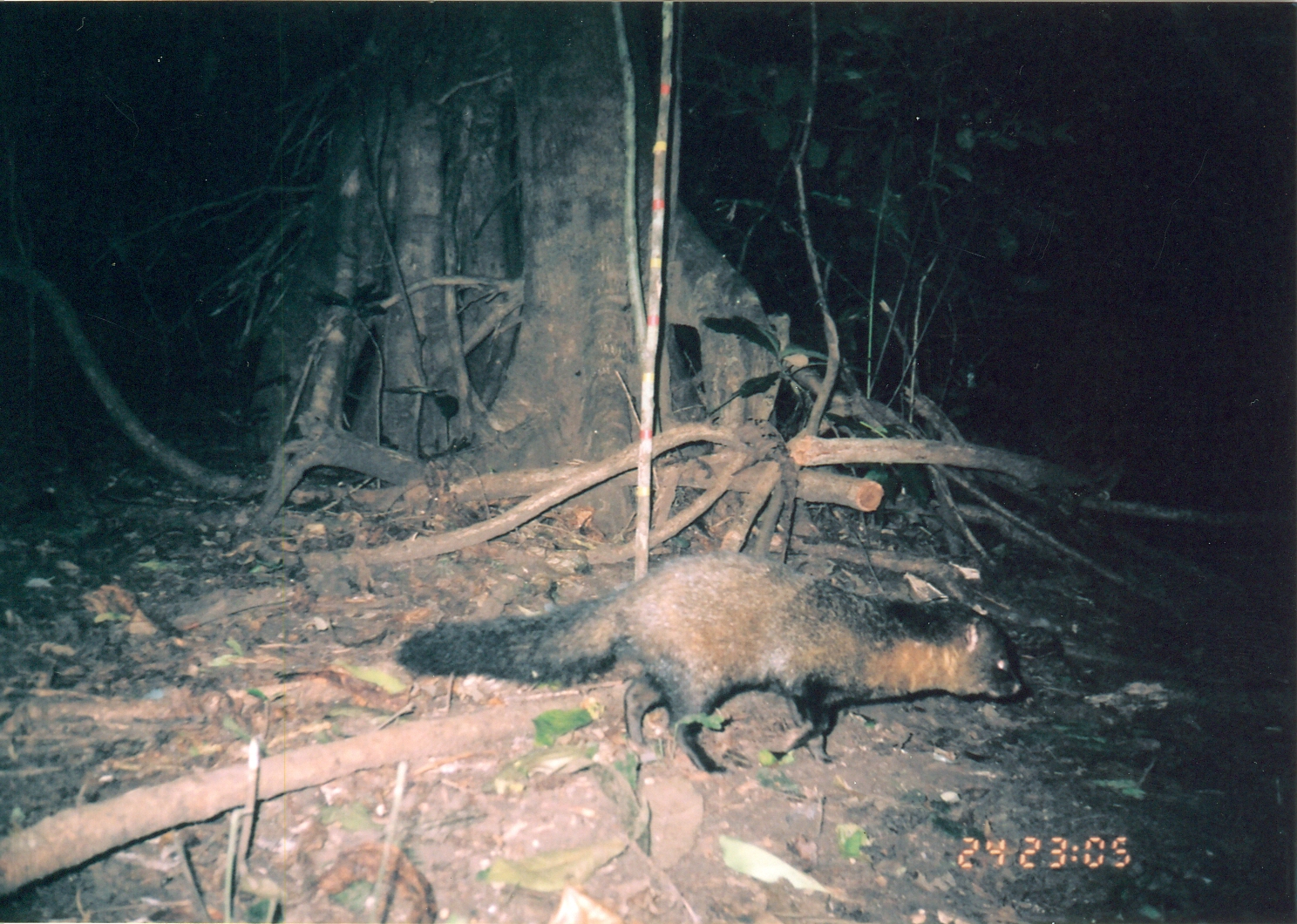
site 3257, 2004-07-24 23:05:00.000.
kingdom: Animalia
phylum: Chordata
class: Mammalia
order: Carnivora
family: Herpestidae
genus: Bdeogale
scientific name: Bdeogale crassicauda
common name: bushy-tailed mongoose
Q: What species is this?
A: Bdeogale crassicauda (bushy-tailed mongoose).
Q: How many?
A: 1.